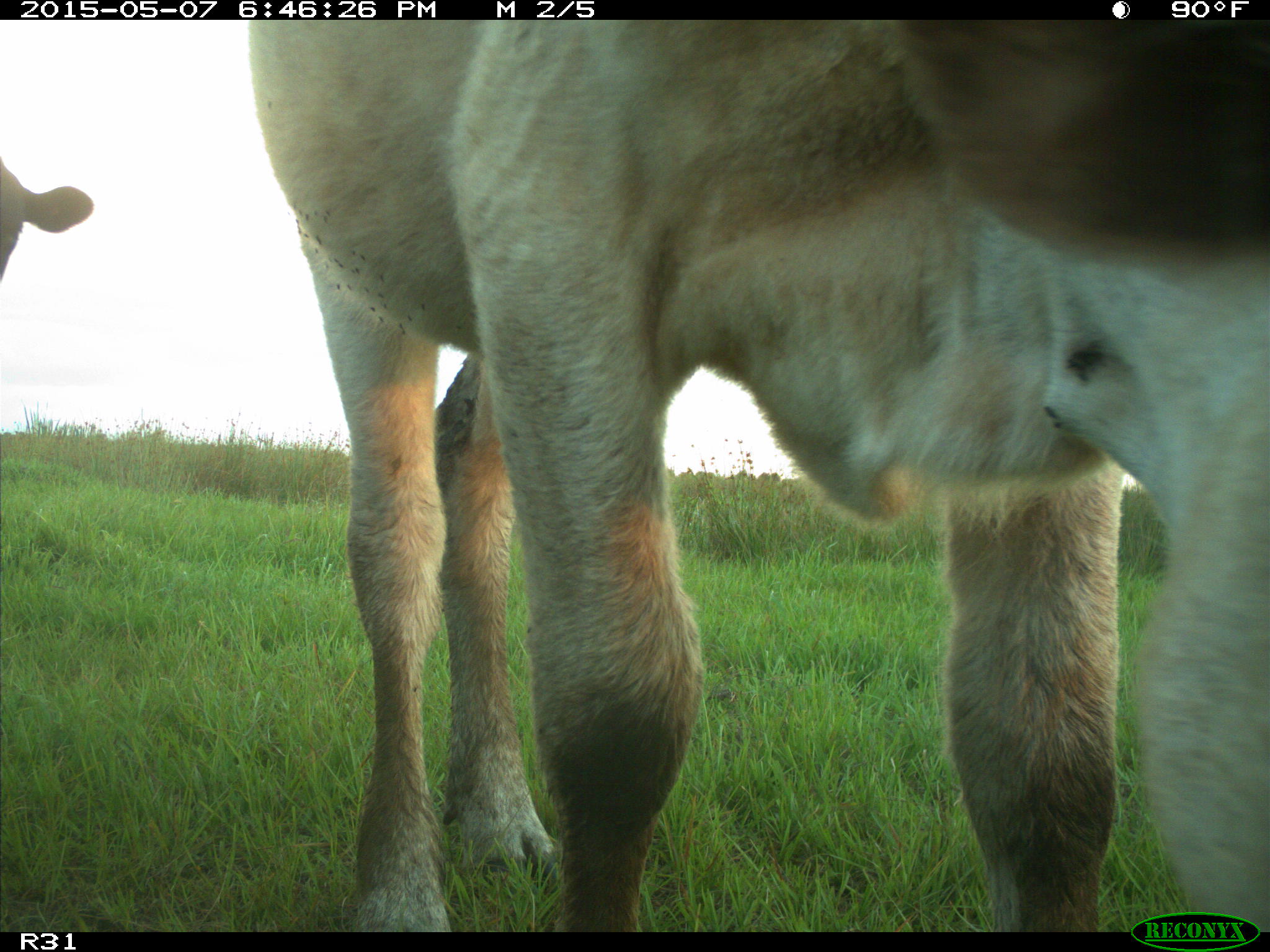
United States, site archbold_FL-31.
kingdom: Animalia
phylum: Chordata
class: Mammalia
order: Artiodactyla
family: Bovidae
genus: Bos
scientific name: Bos taurus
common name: domestic cow